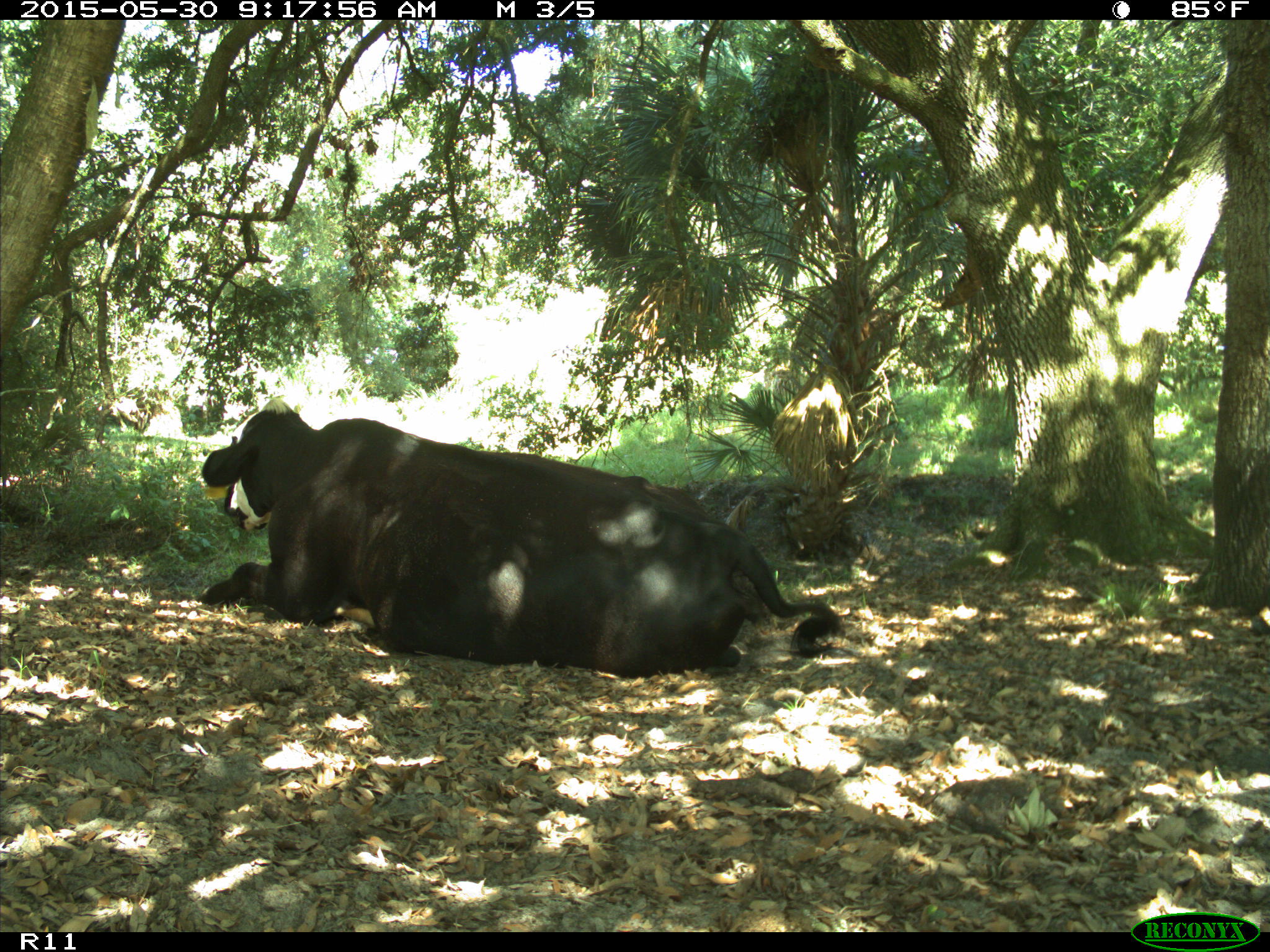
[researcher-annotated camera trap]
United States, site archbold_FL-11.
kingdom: Animalia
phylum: Chordata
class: Mammalia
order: Artiodactyla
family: Bovidae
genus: Bos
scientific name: Bos taurus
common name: domestic cow